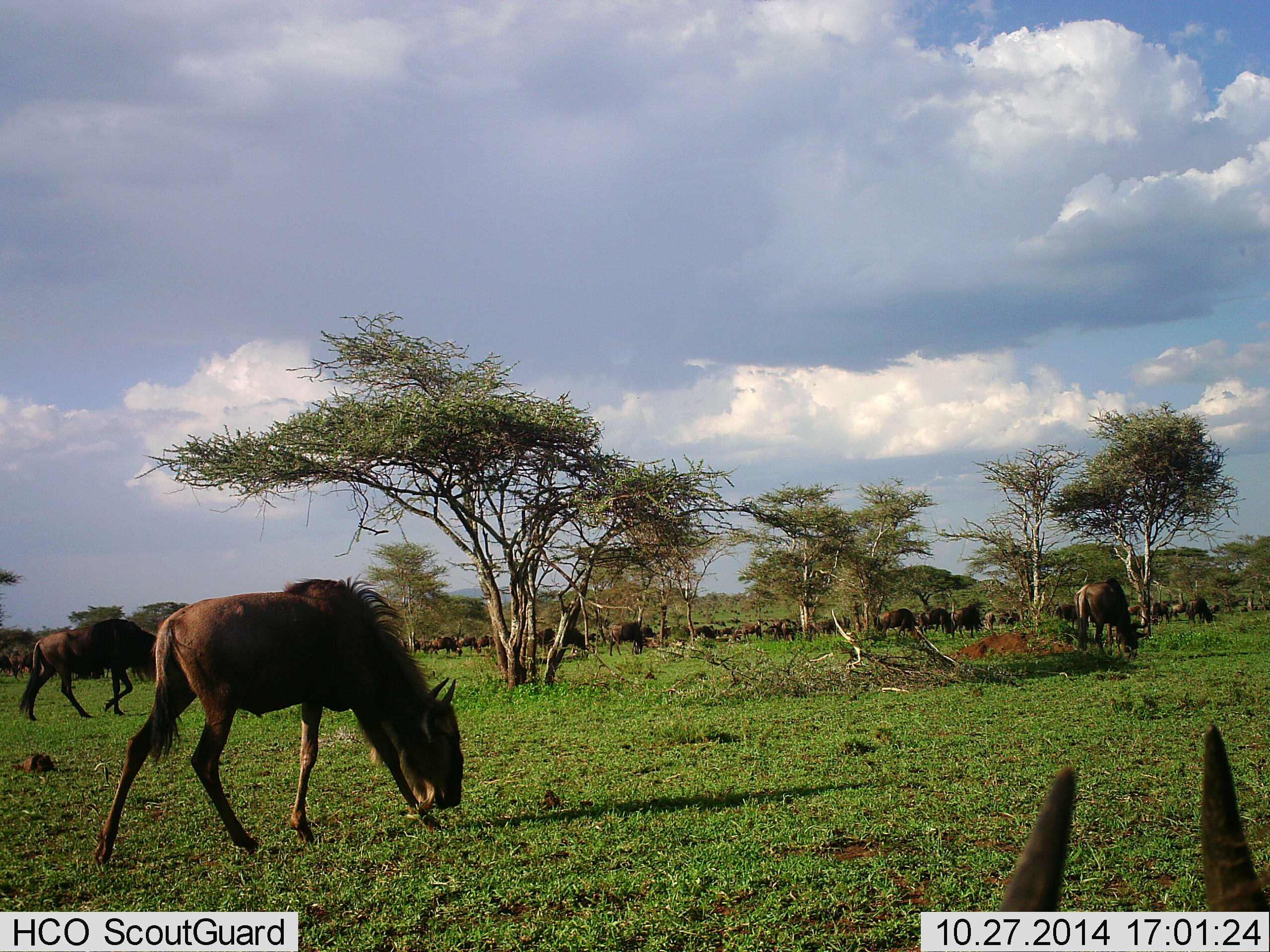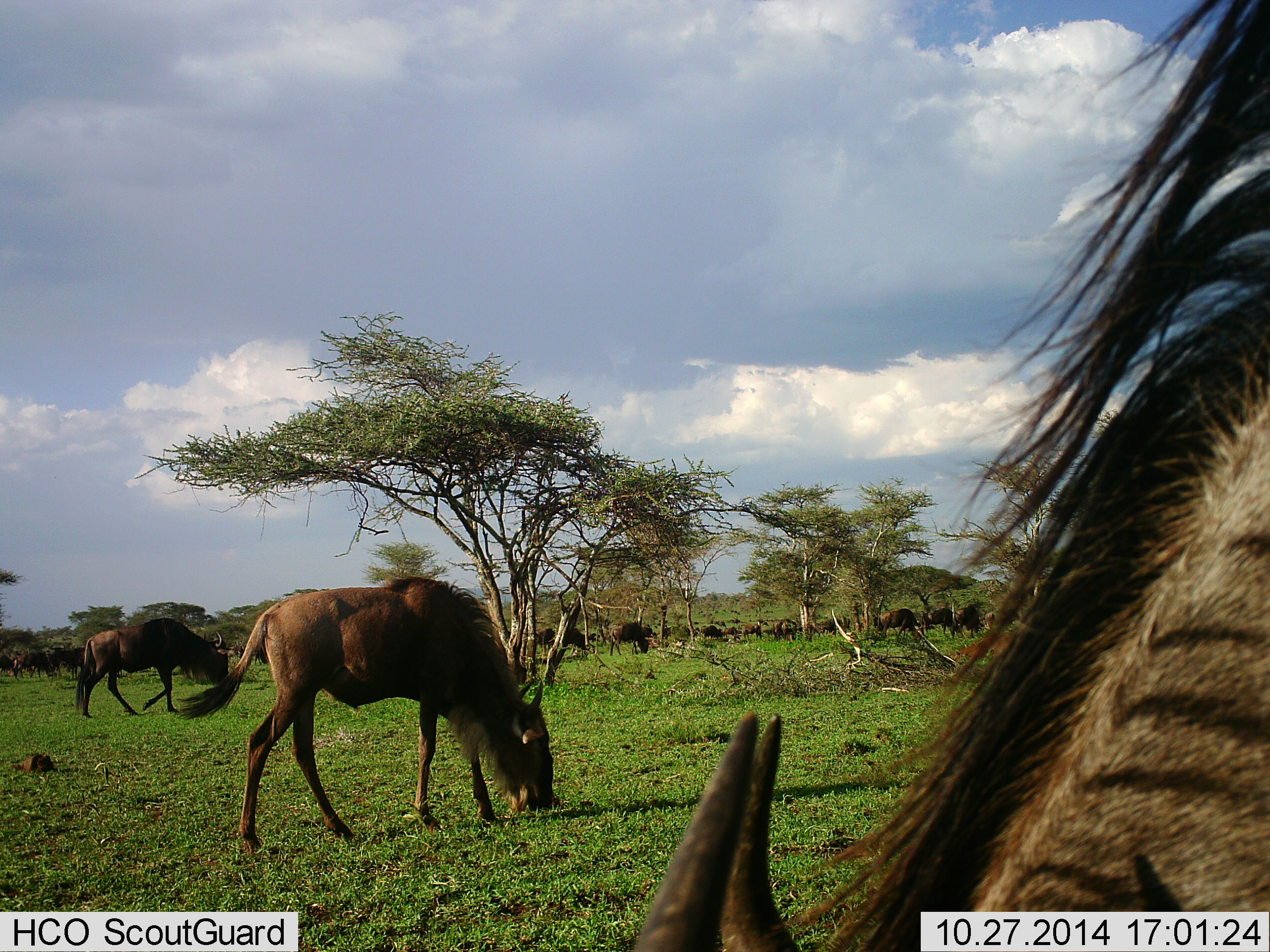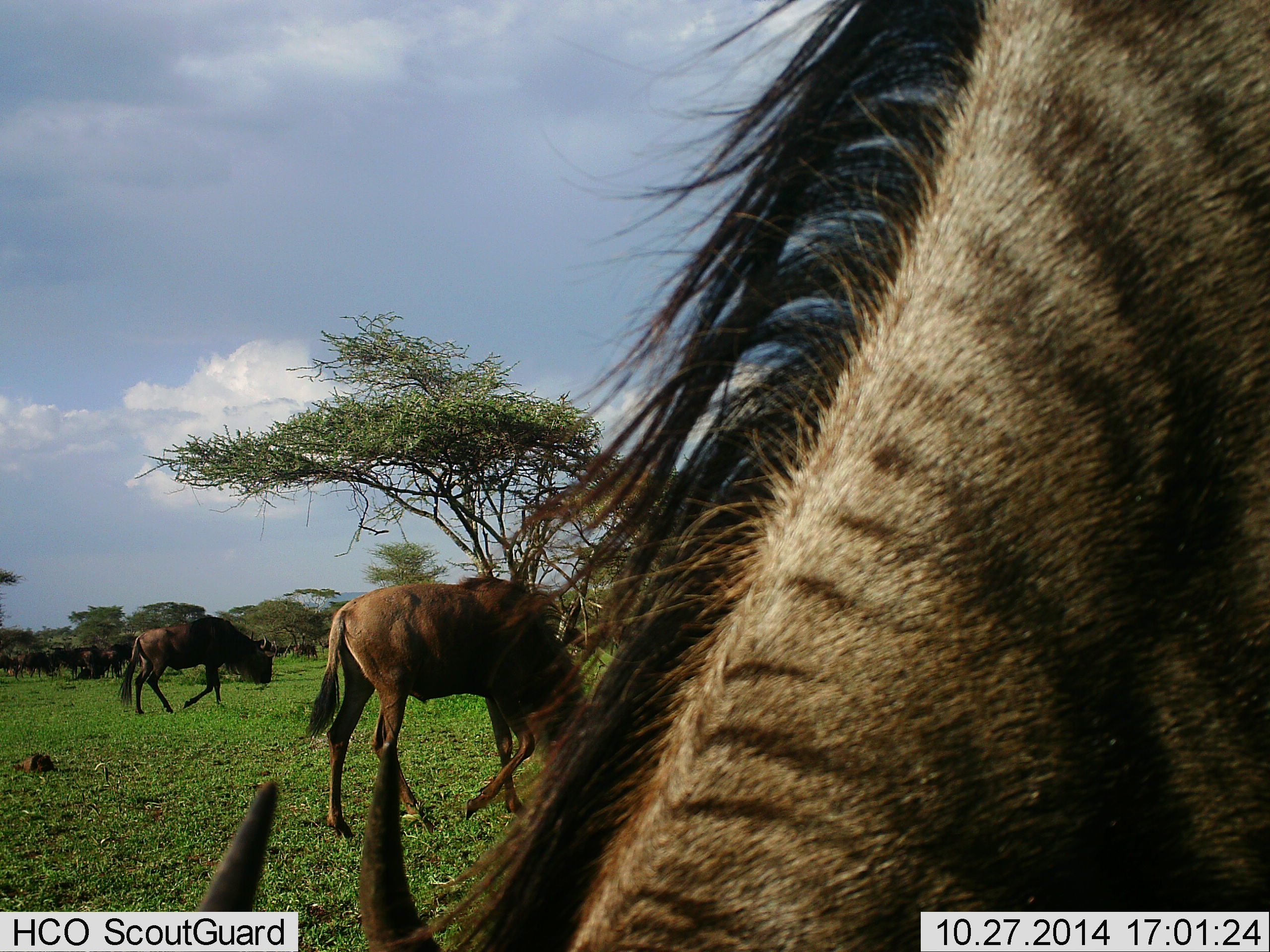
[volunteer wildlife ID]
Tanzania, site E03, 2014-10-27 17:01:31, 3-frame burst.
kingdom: Animalia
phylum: Chordata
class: Mammalia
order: Artiodactyla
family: Bovidae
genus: Connochaetes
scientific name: Connochaetes taurinus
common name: blue wildebeest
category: wildebeest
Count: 11-50.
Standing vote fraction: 0%.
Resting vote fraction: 0%.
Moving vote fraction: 50%.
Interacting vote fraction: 0%.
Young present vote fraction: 0%.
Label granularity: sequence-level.